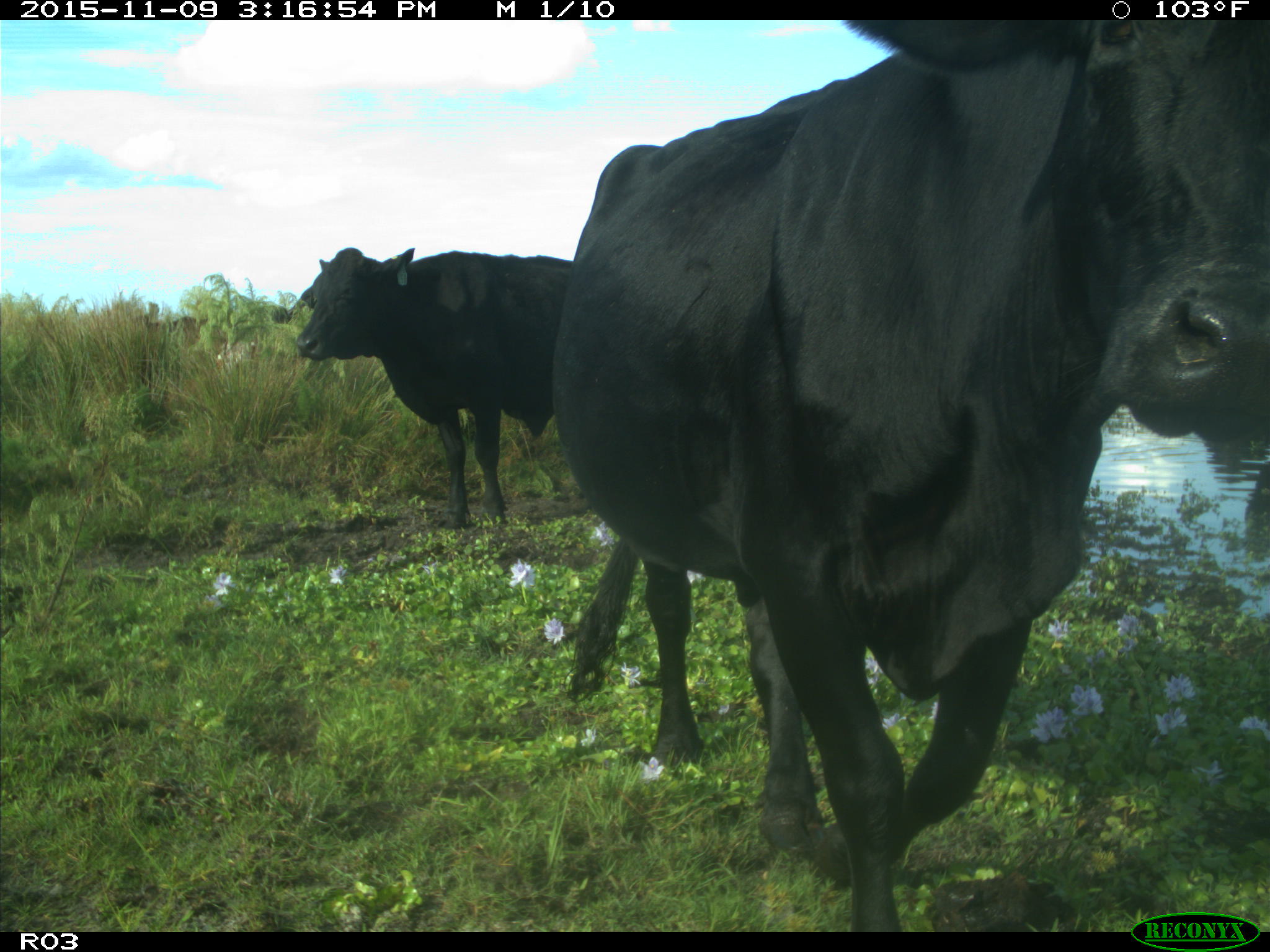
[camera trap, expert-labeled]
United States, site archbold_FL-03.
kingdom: Animalia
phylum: Chordata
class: Mammalia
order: Artiodactyla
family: Bovidae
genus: Bos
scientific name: Bos taurus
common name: domestic cow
Bos taurus (domestic cow).